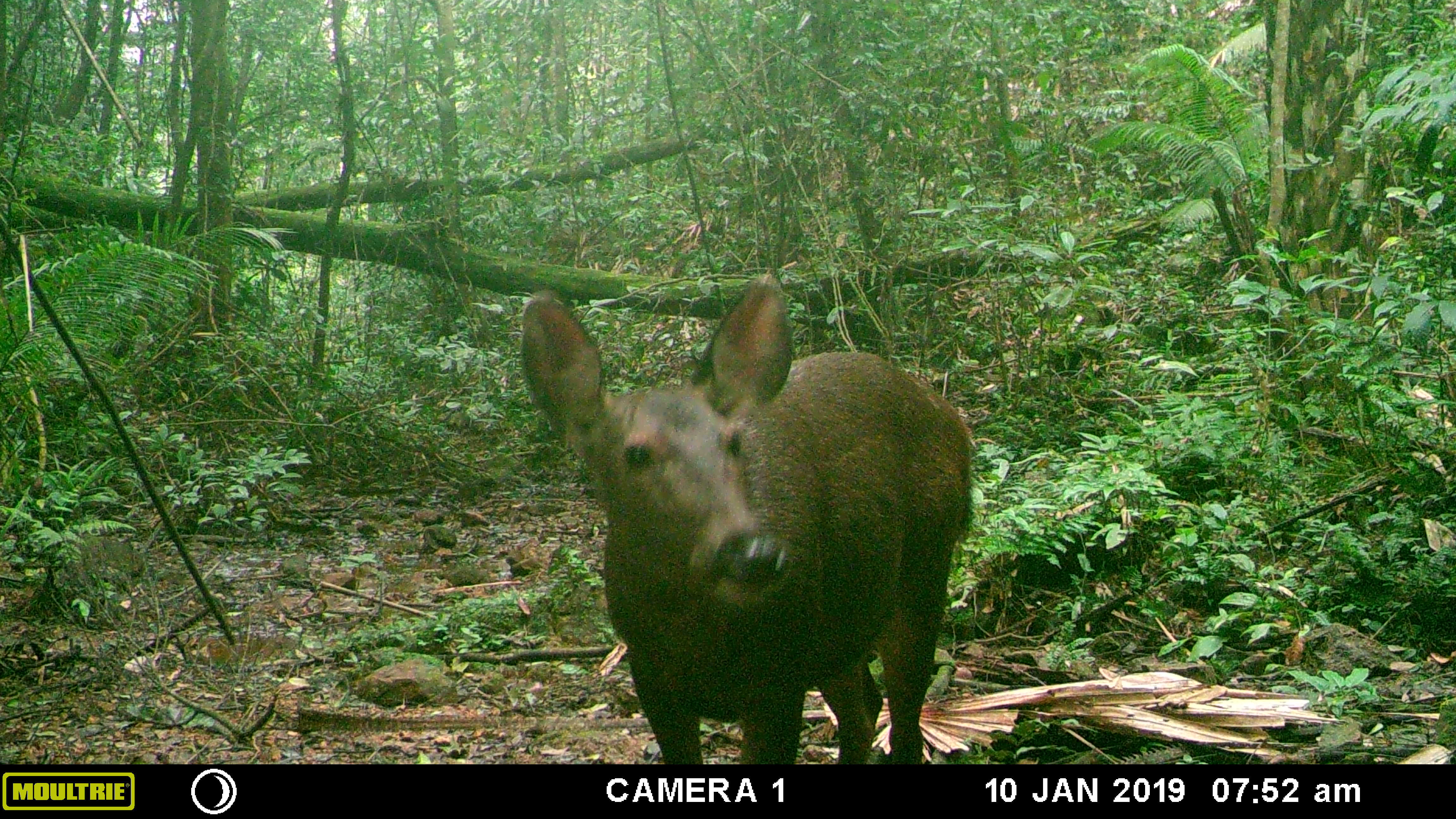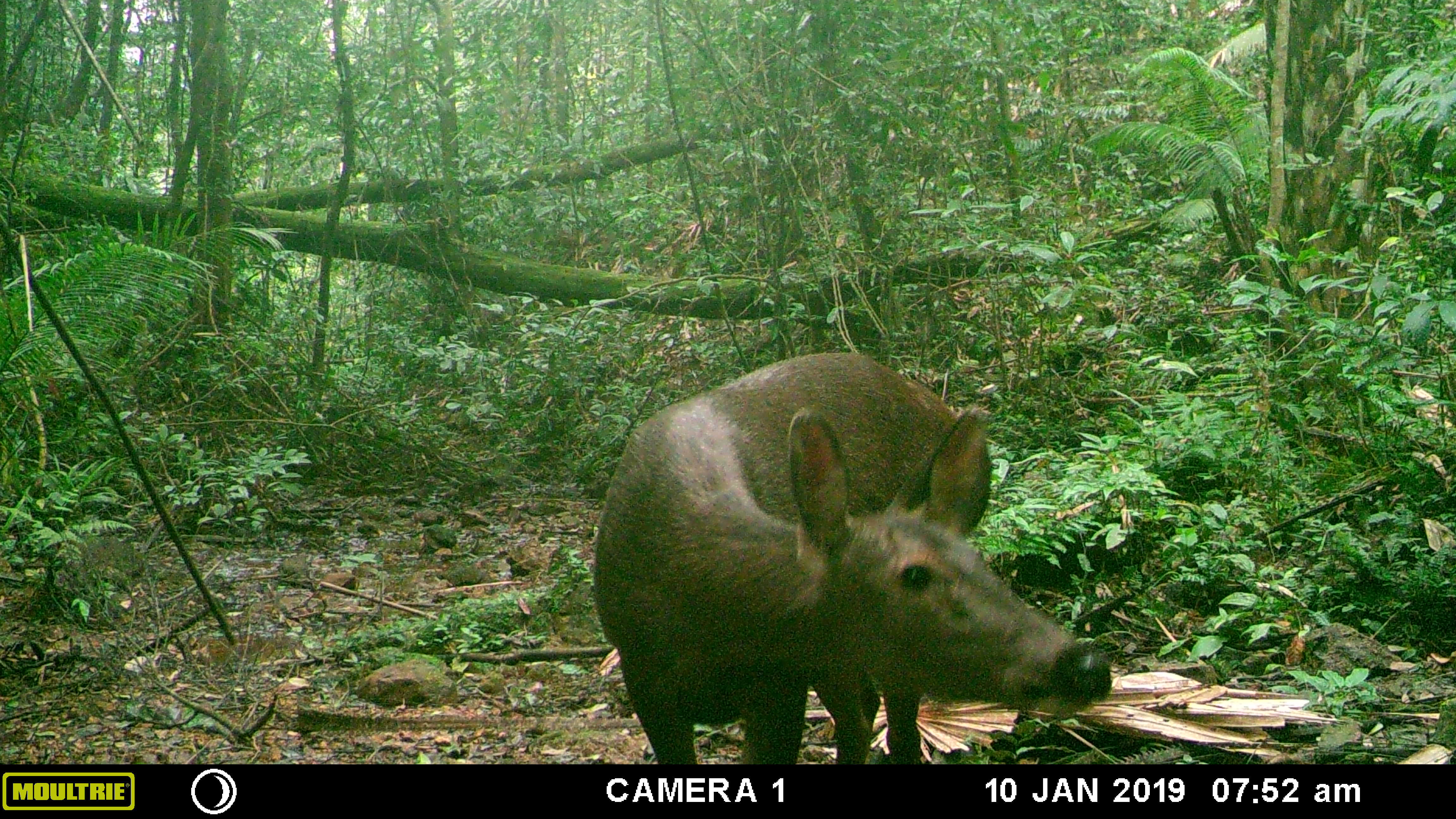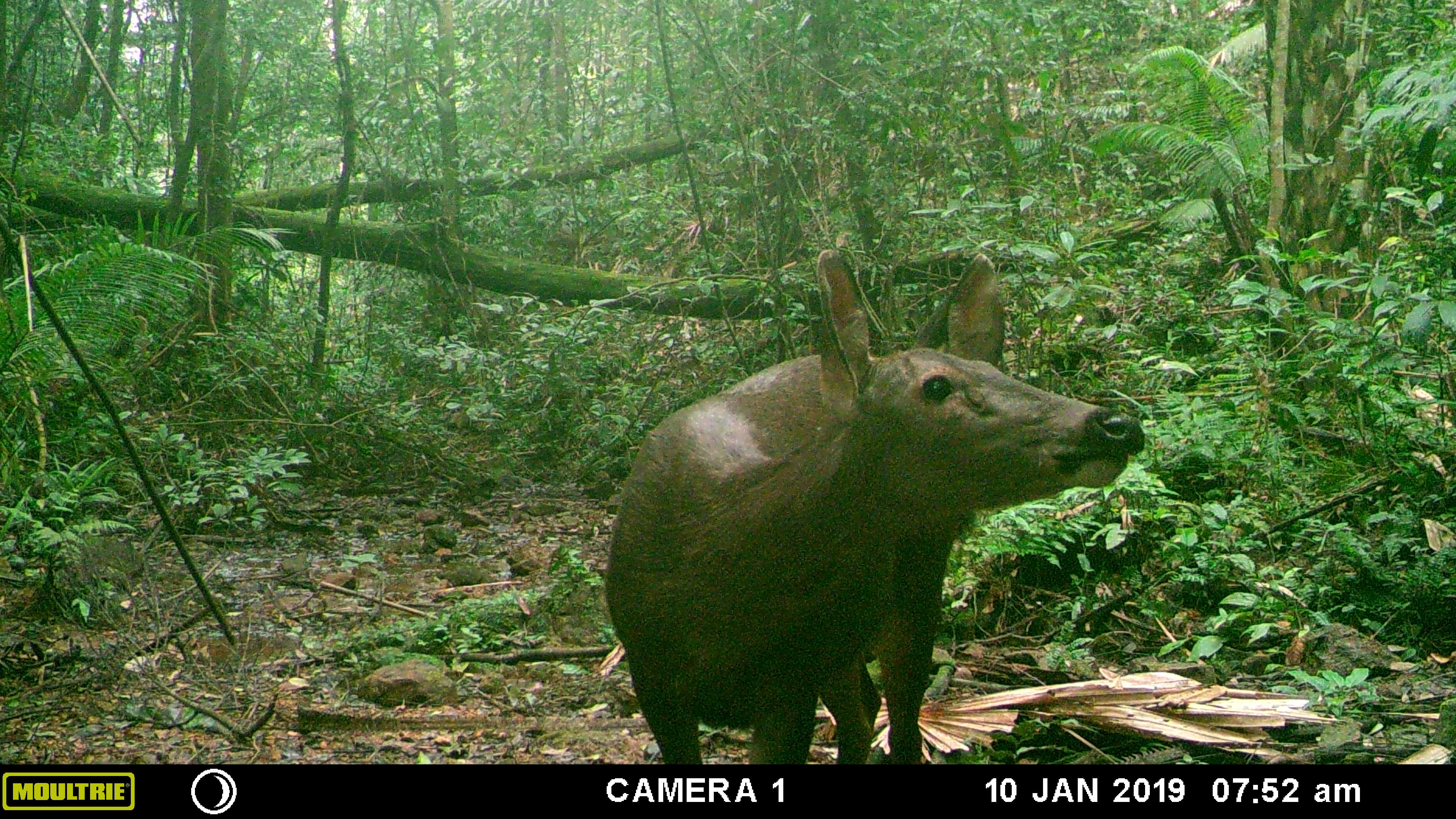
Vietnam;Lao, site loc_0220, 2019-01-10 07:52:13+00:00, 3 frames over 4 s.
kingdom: Animalia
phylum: Chordata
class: Mammalia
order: Artiodactyla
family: Cervidae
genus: Rusa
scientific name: Rusa unicolor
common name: sambar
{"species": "sambar (Rusa unicolor)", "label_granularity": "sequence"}